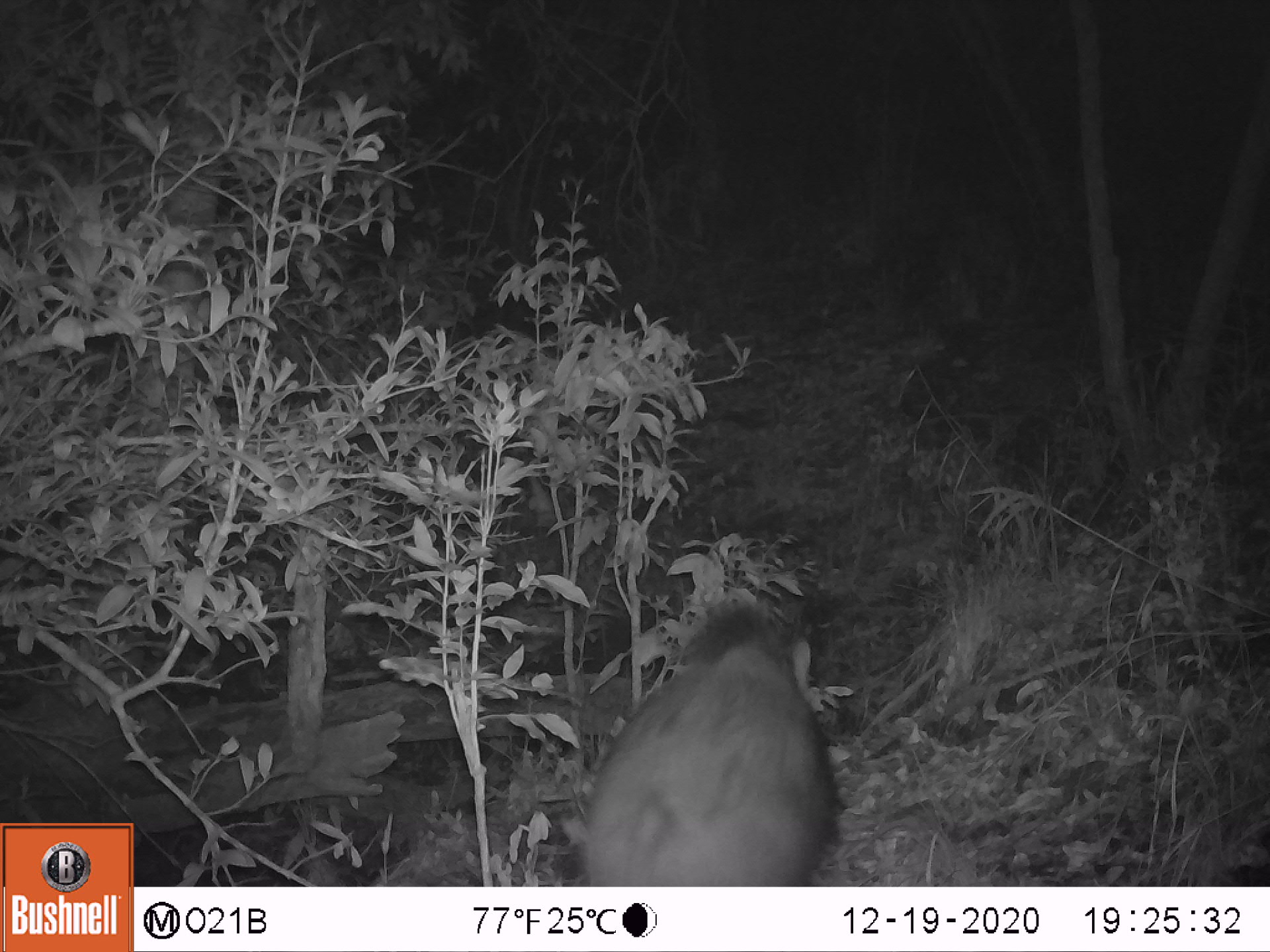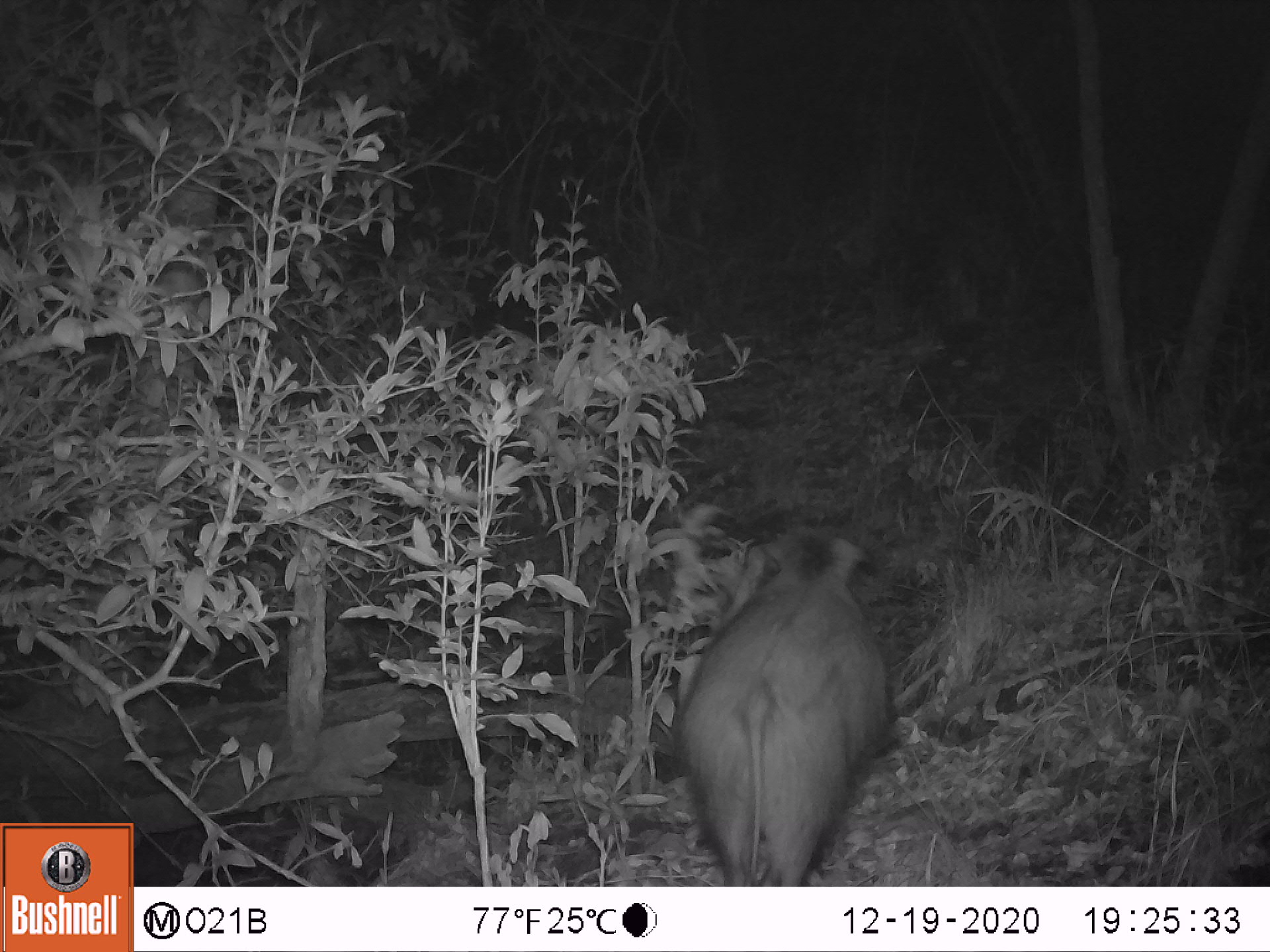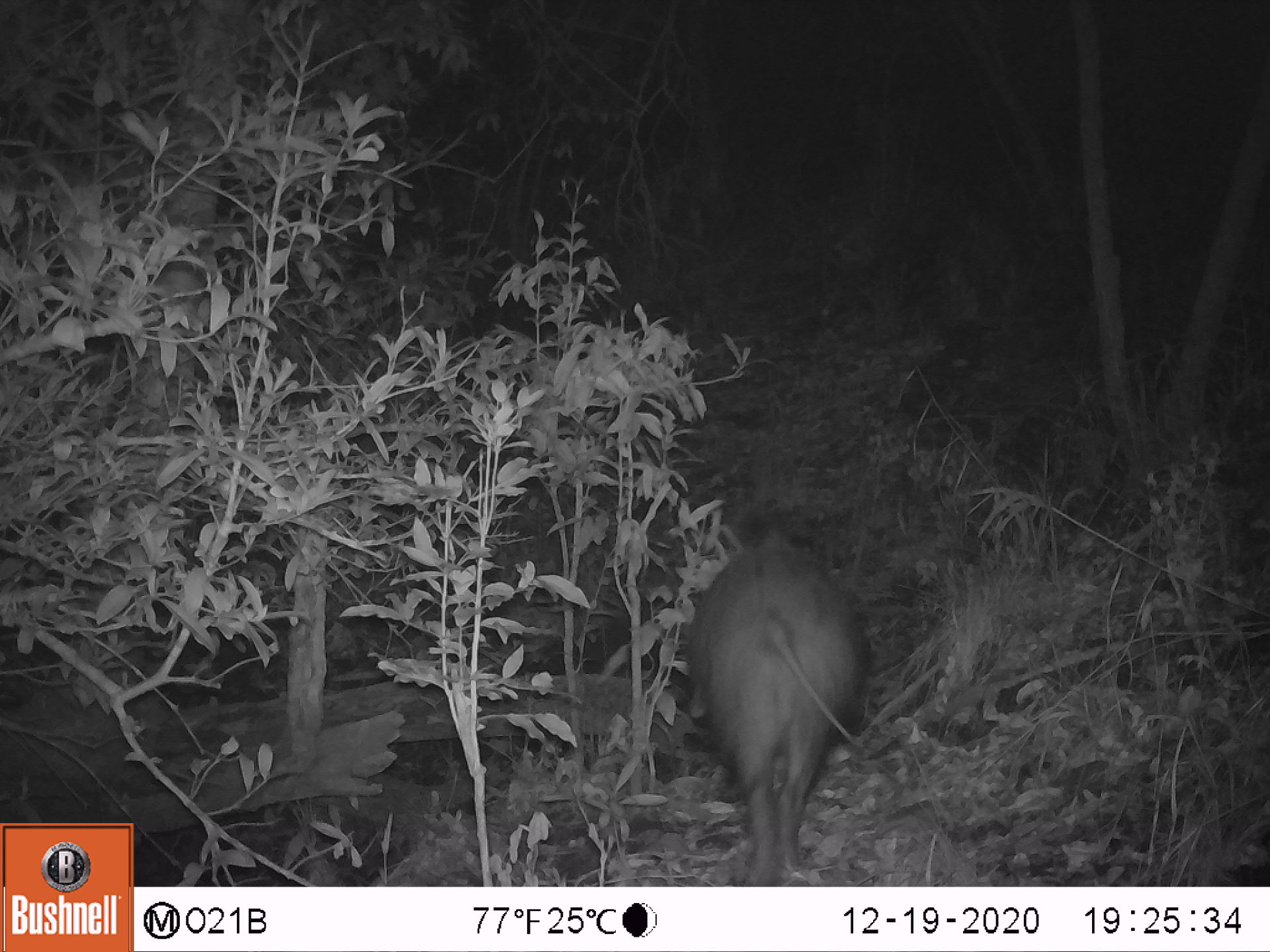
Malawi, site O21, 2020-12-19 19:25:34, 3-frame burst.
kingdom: Animalia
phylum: Chordata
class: Mammalia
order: Artiodactyla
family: Suidae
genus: Potamochoerus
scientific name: Potamochoerus larvatus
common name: bushpig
Bushpig (Potamochoerus larvatus), count 1.